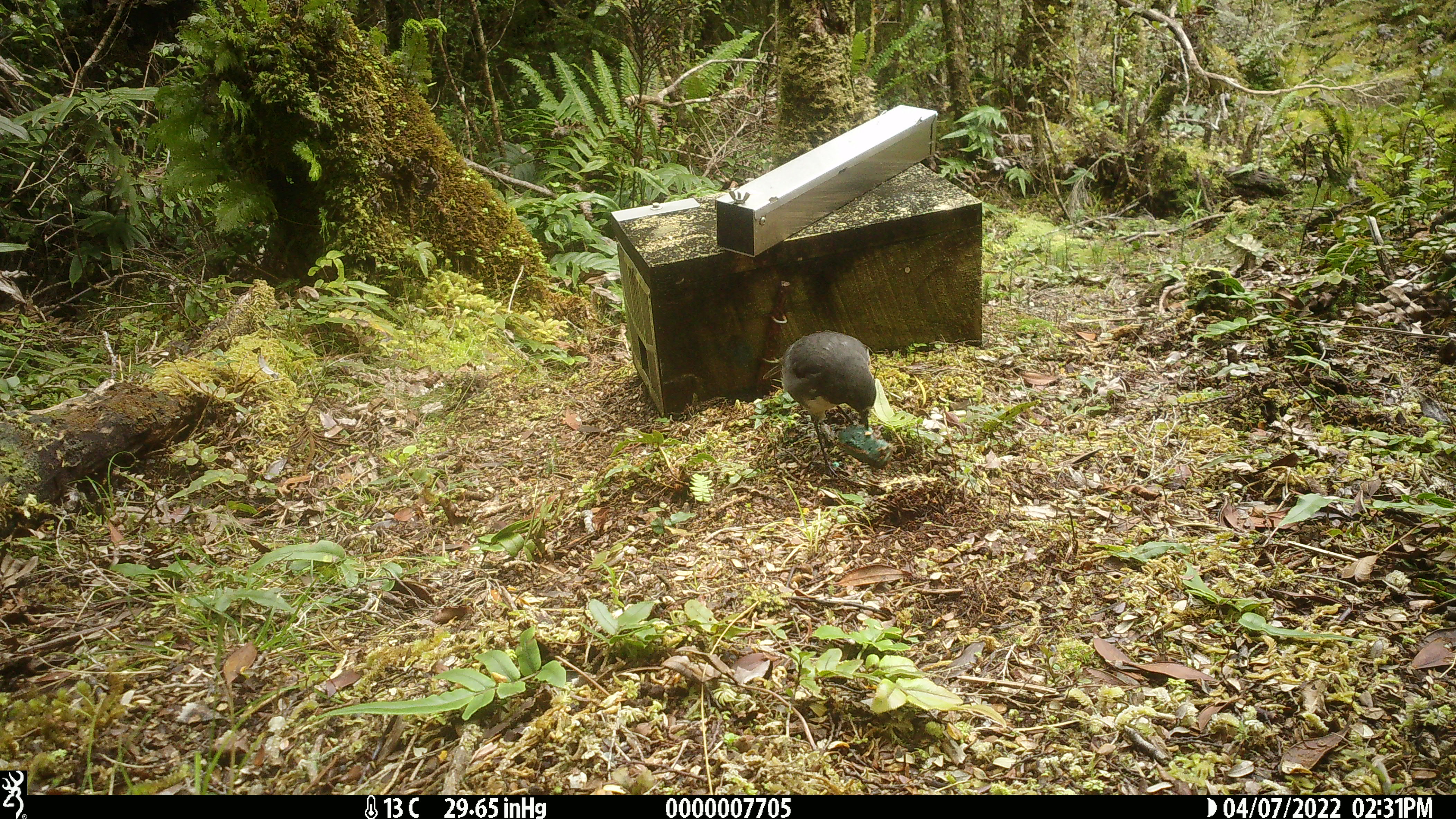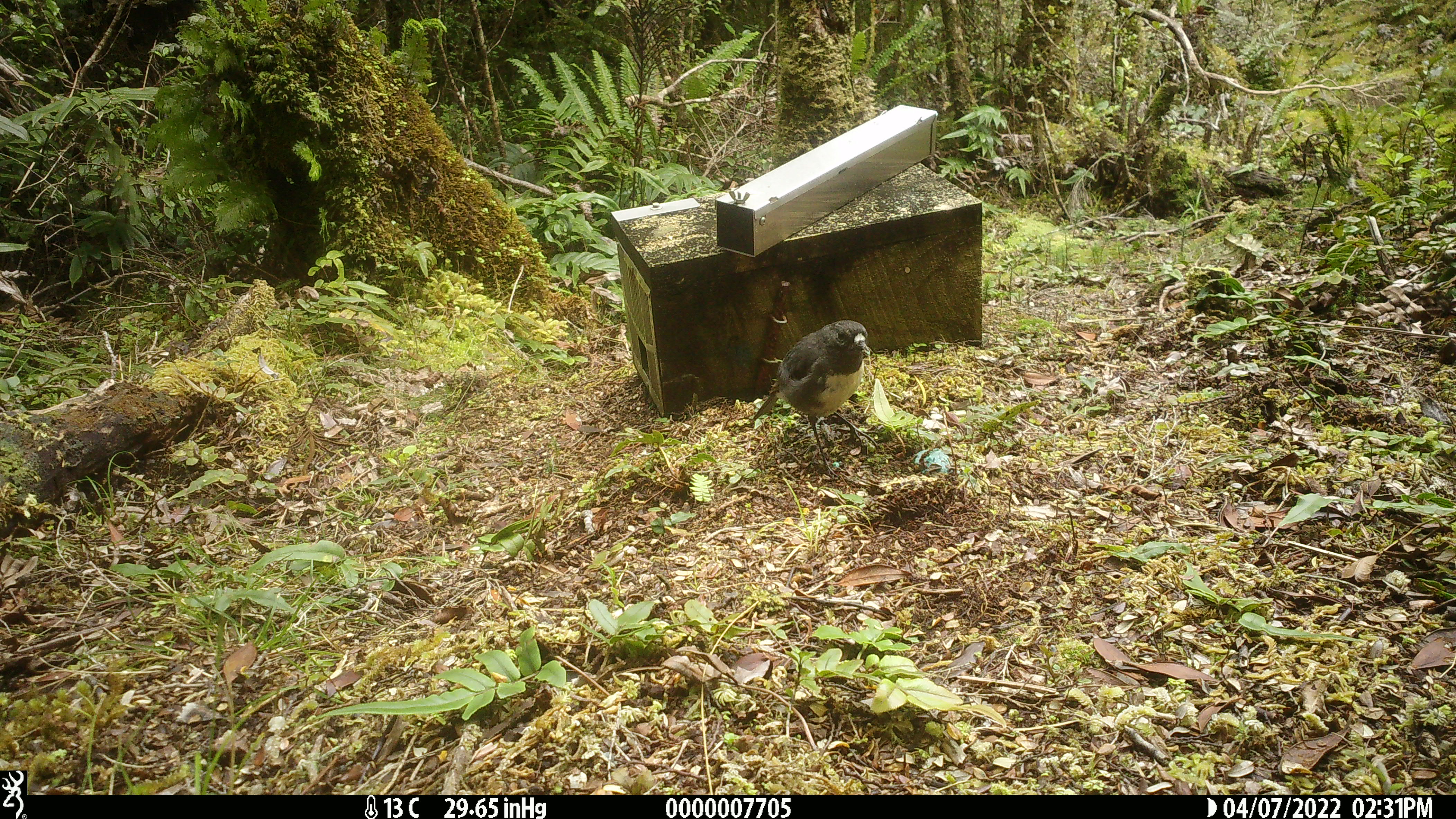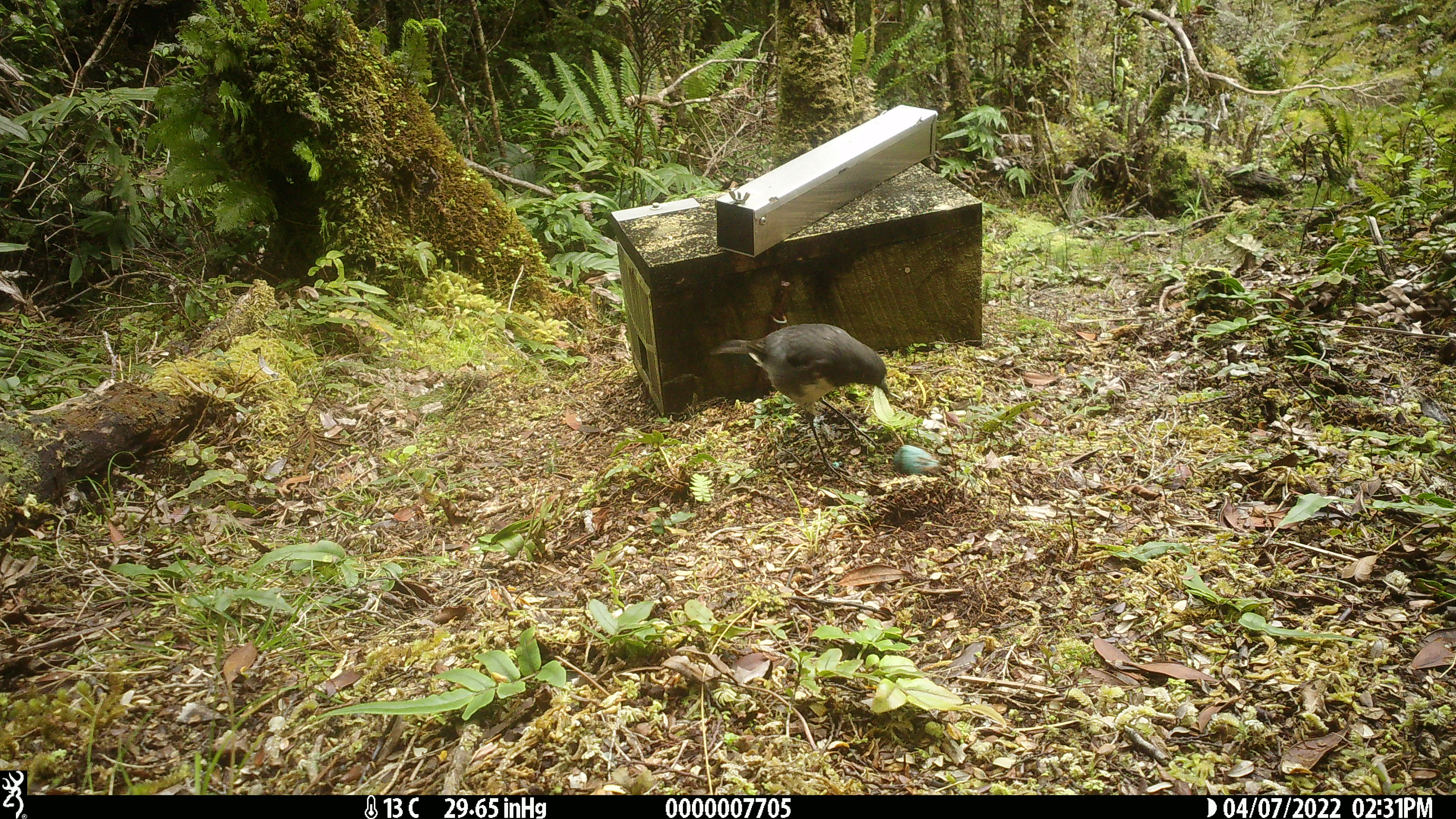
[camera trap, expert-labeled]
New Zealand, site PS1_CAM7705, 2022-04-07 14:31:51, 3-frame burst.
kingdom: Animalia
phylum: Chordata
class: Aves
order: Passeriformes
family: Petroicidae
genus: Petroica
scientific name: Petroica australis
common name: new zealand robin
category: robin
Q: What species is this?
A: Robin (new zealand robin) (Petroica australis).